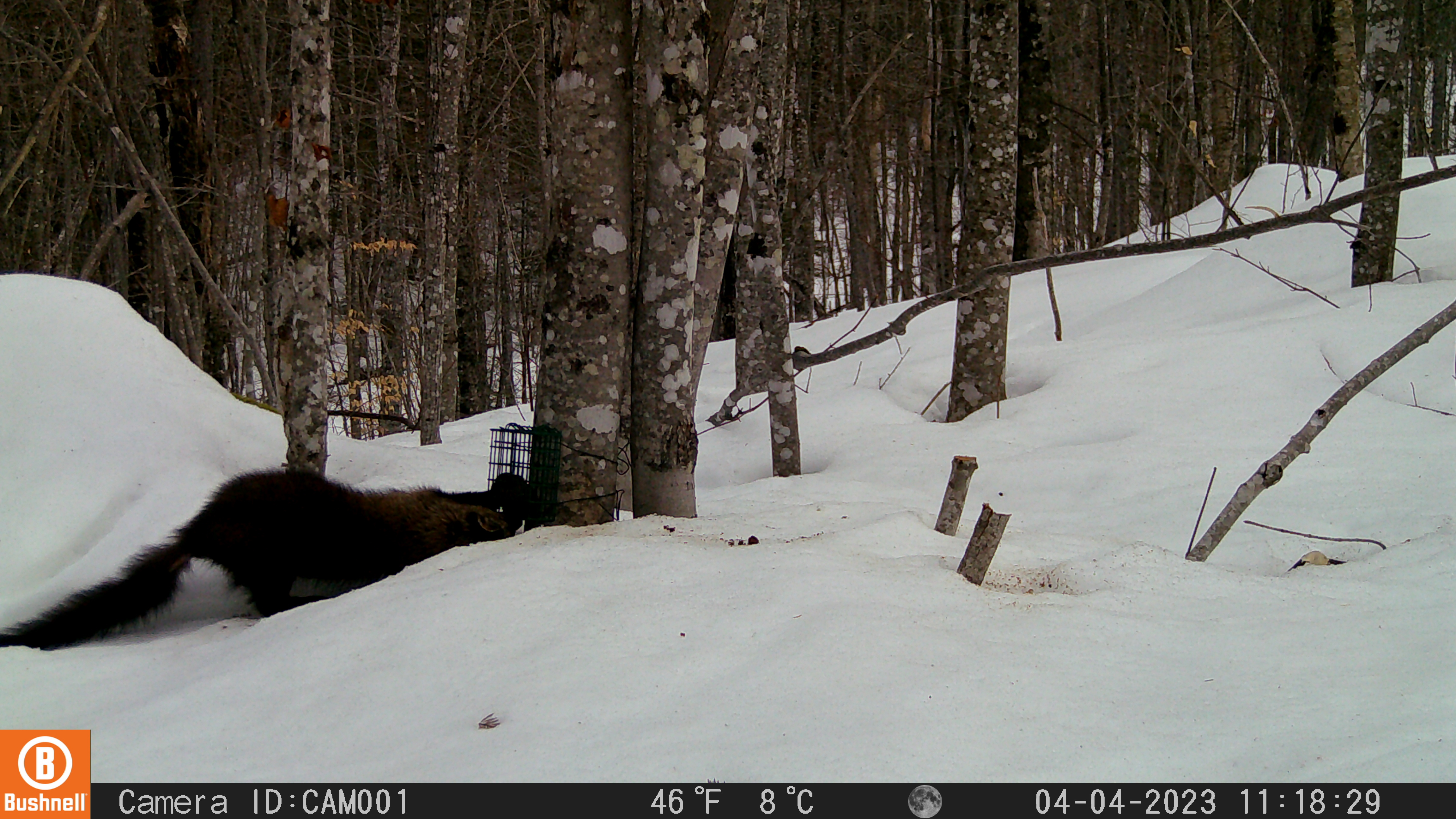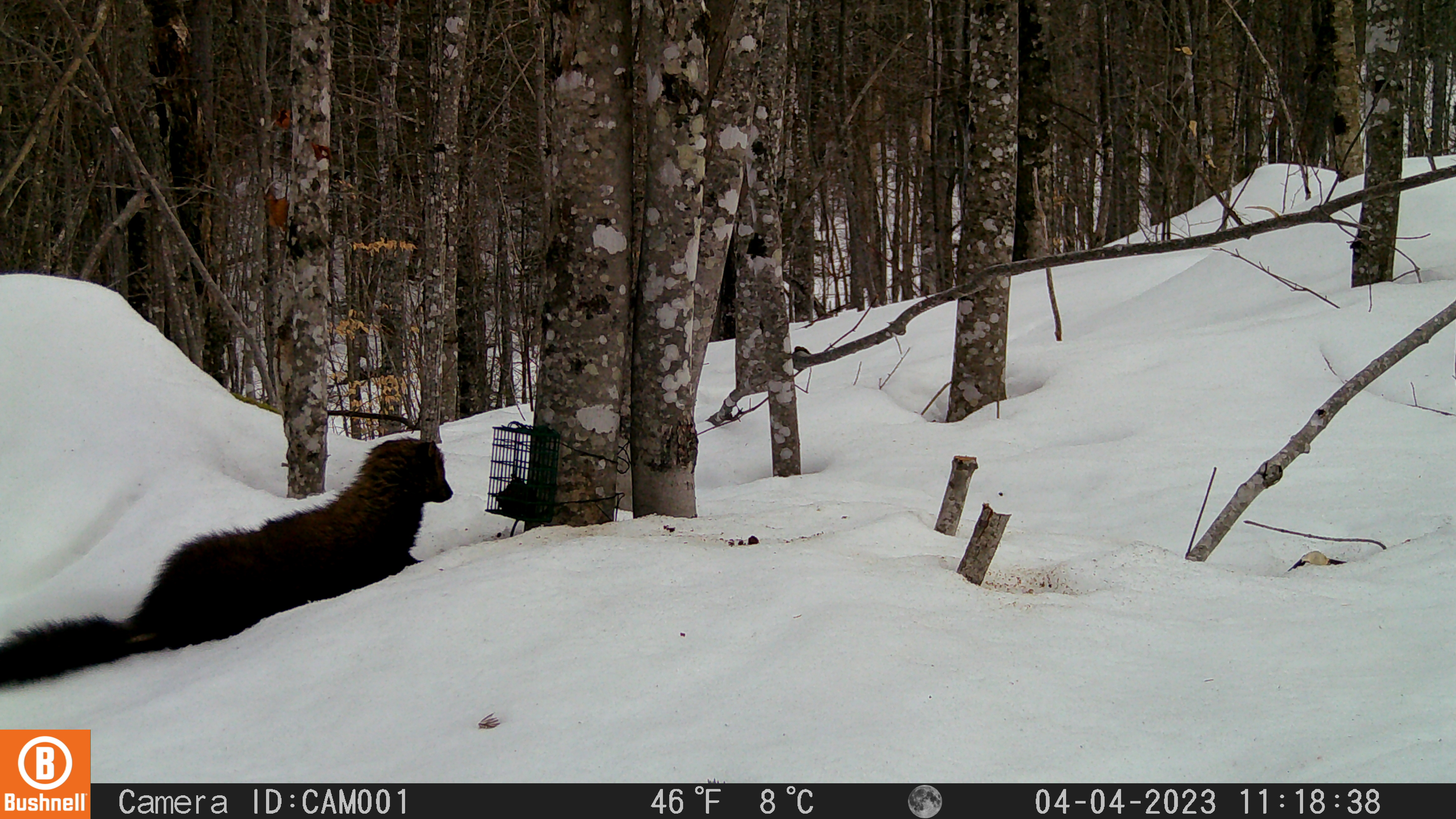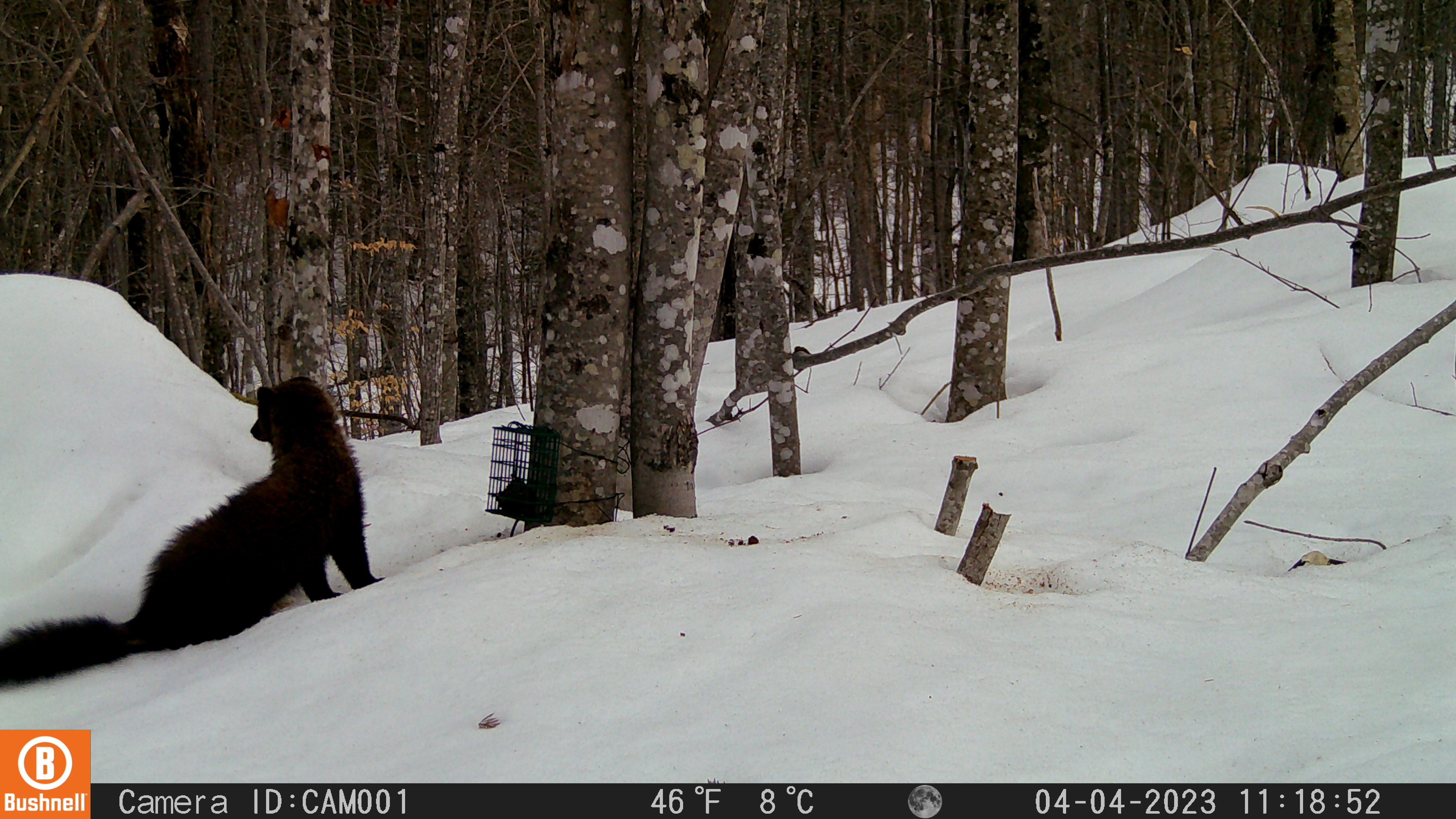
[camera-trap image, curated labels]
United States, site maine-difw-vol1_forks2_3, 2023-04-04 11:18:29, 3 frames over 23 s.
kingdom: Animalia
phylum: Chordata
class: Mammalia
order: Carnivora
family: Mustelidae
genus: Pekania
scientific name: Pekania pennanti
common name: fisher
Fisher (Pekania pennanti).